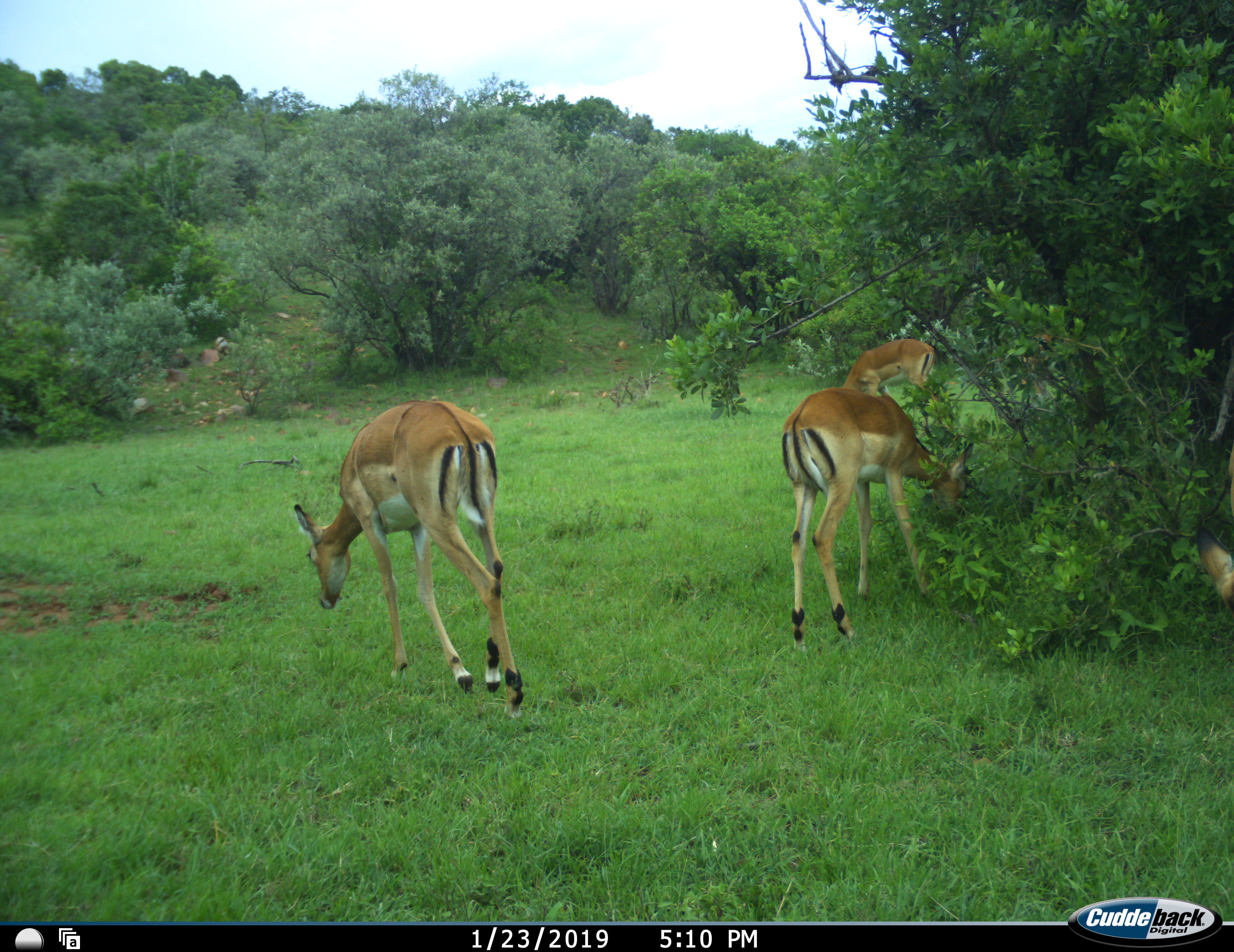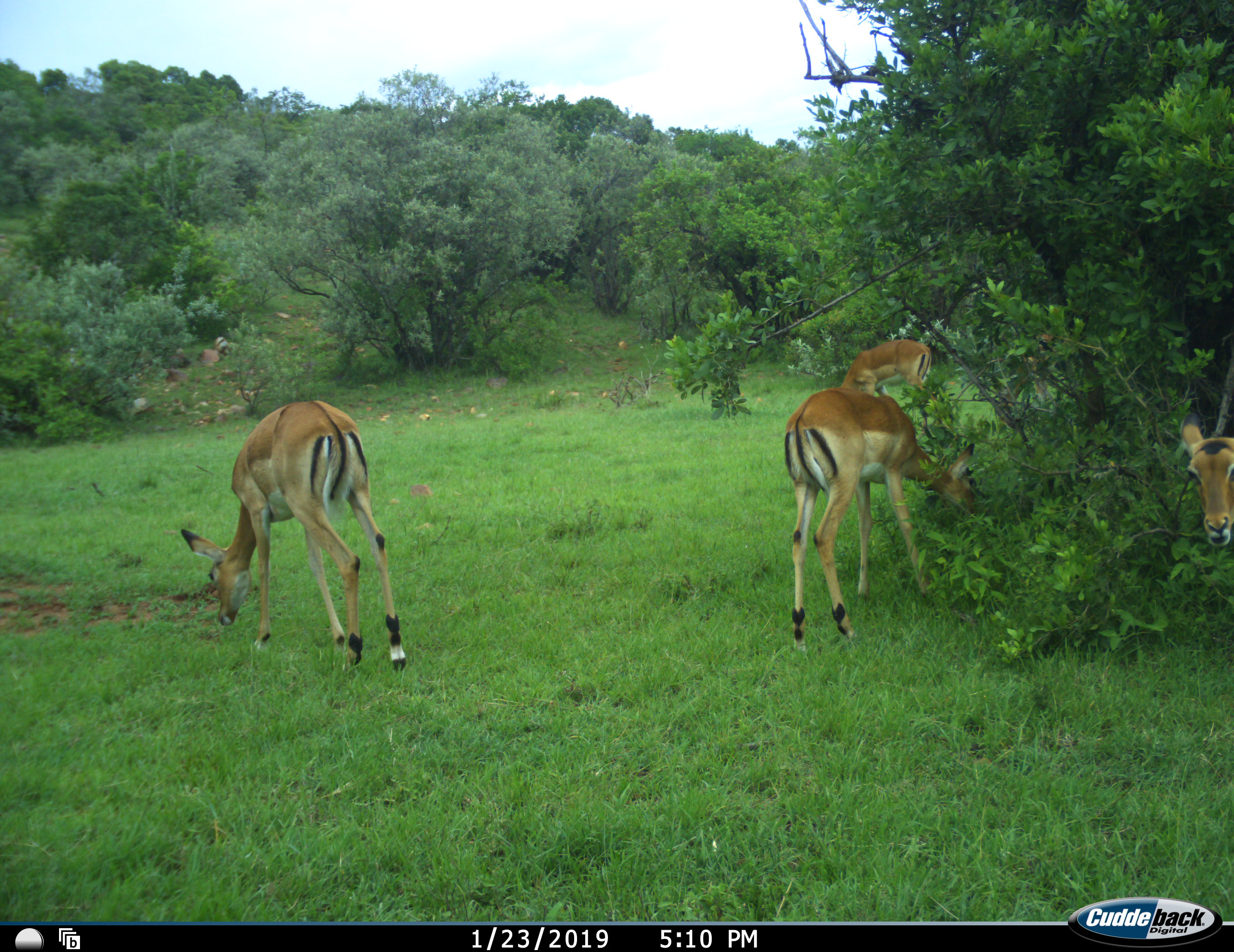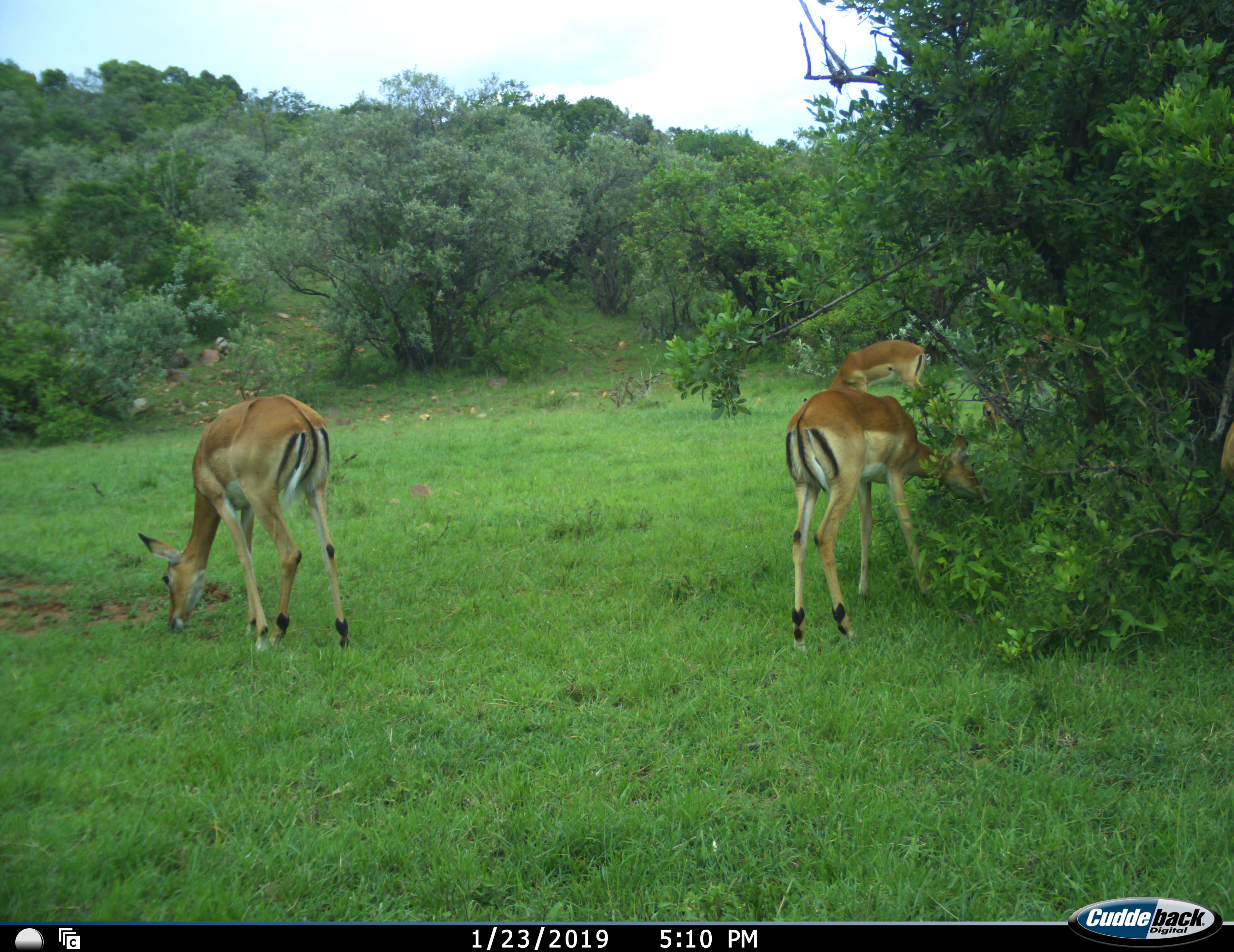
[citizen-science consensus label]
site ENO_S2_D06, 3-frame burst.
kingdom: Animalia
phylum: Chordata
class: Mammalia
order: Artiodactyla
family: Bovidae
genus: Aepyceros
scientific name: Aepyceros melampus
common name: impala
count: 5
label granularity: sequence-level